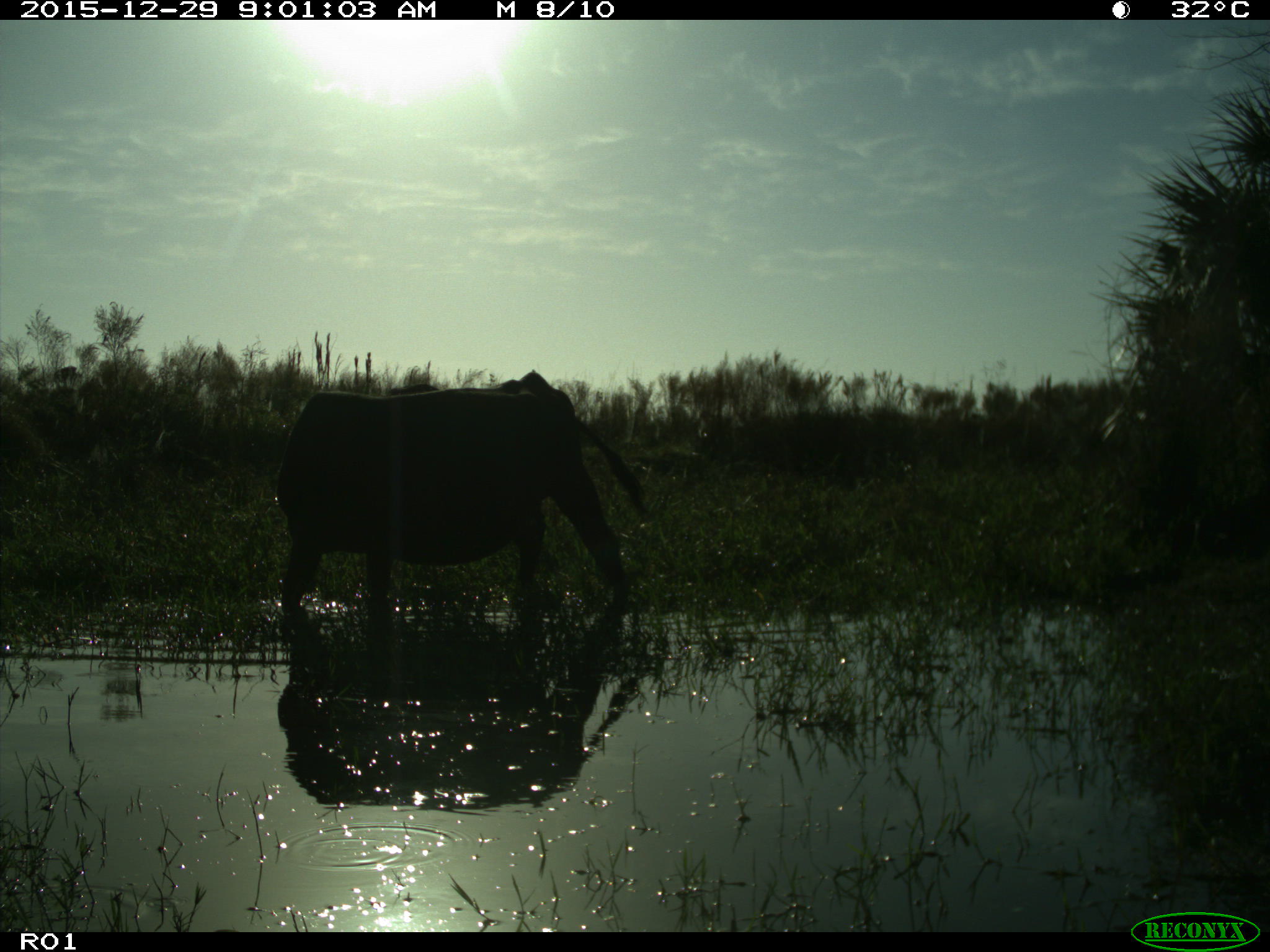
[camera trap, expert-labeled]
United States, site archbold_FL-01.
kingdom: Animalia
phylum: Chordata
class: Mammalia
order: Artiodactyla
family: Bovidae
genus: Bos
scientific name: Bos taurus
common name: domestic cow